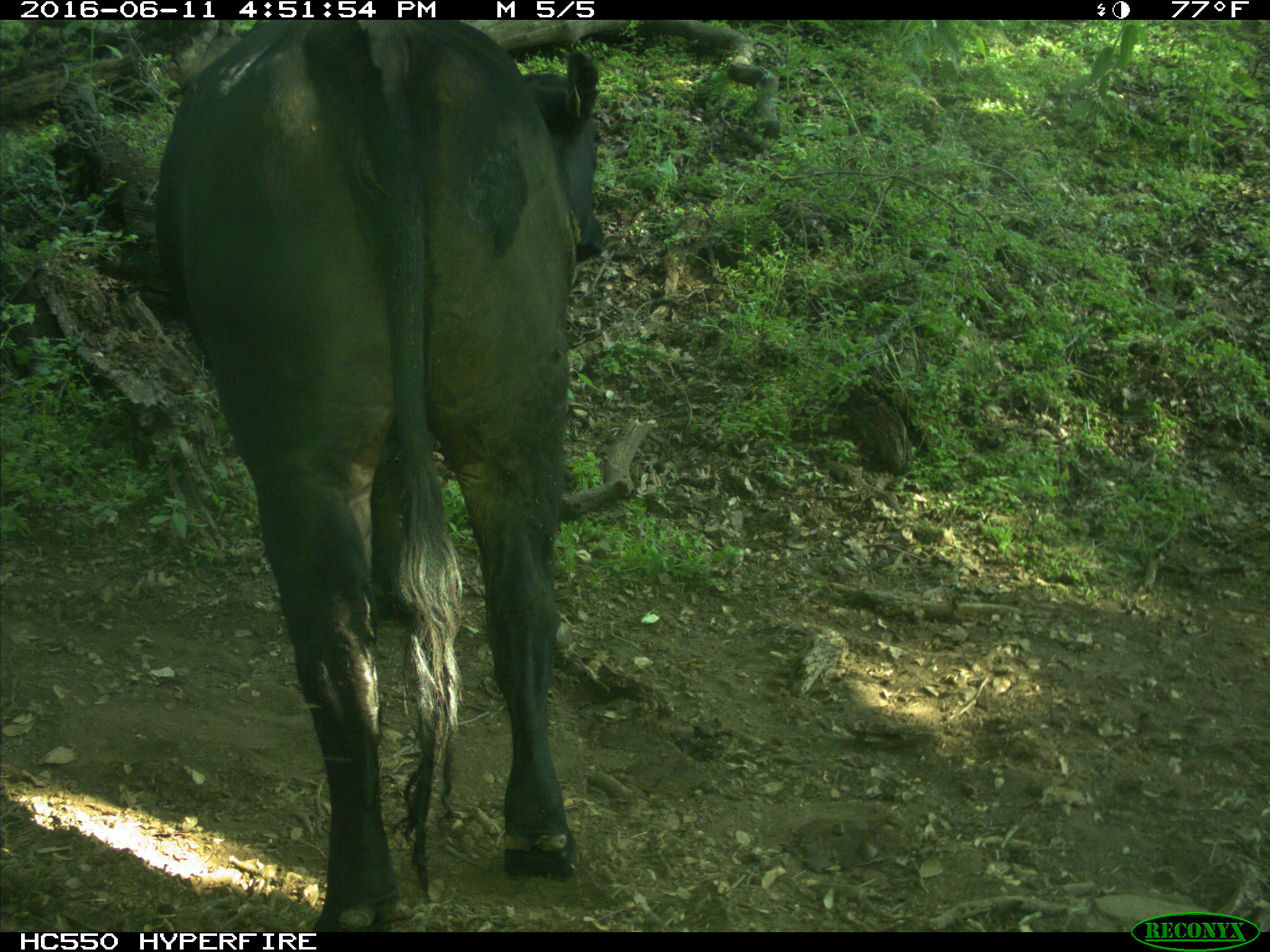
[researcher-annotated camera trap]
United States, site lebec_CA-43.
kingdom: Animalia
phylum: Chordata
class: Mammalia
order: Artiodactyla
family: Bovidae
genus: Bos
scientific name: Bos taurus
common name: domestic cow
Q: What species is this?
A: Bos taurus (domestic cow).